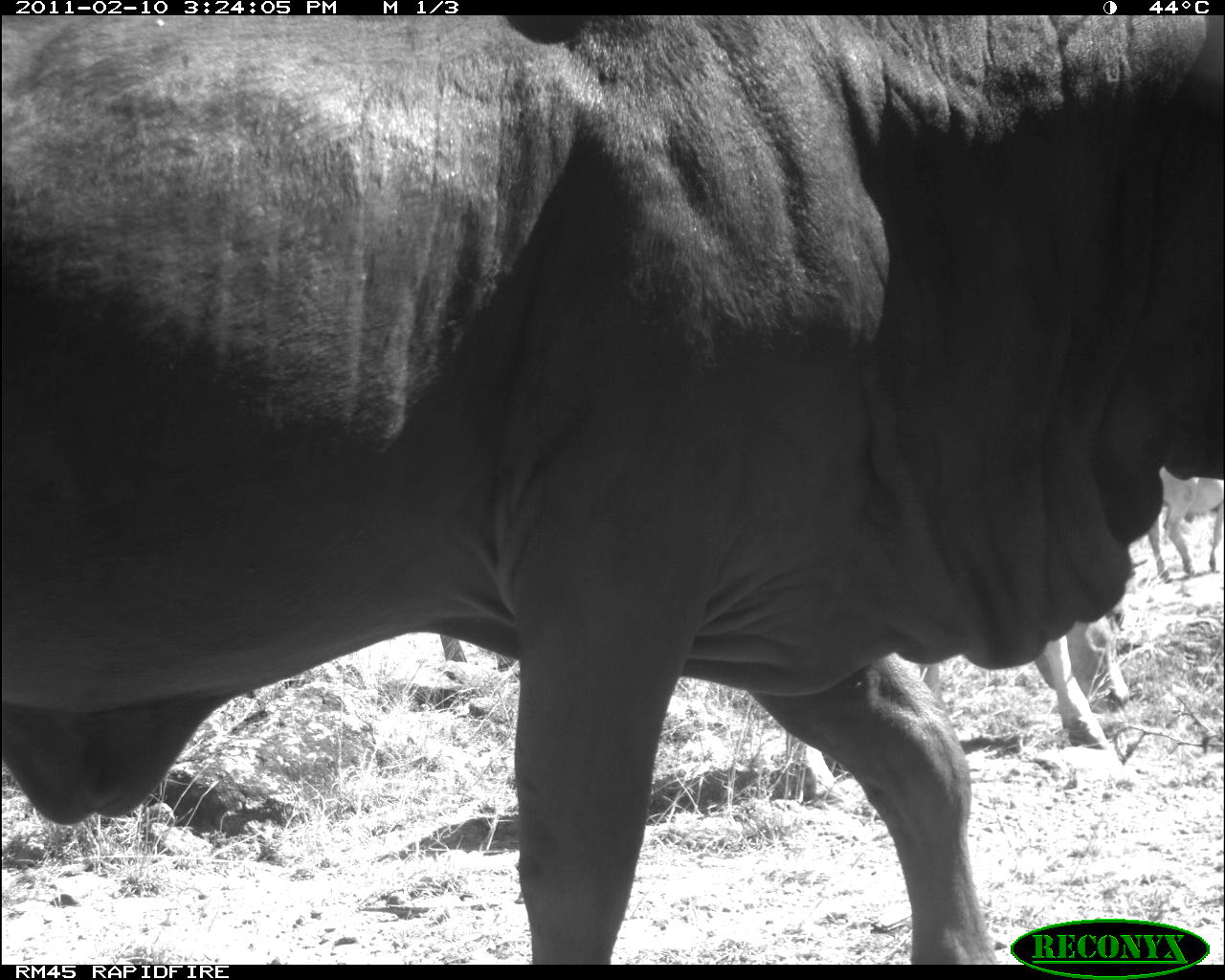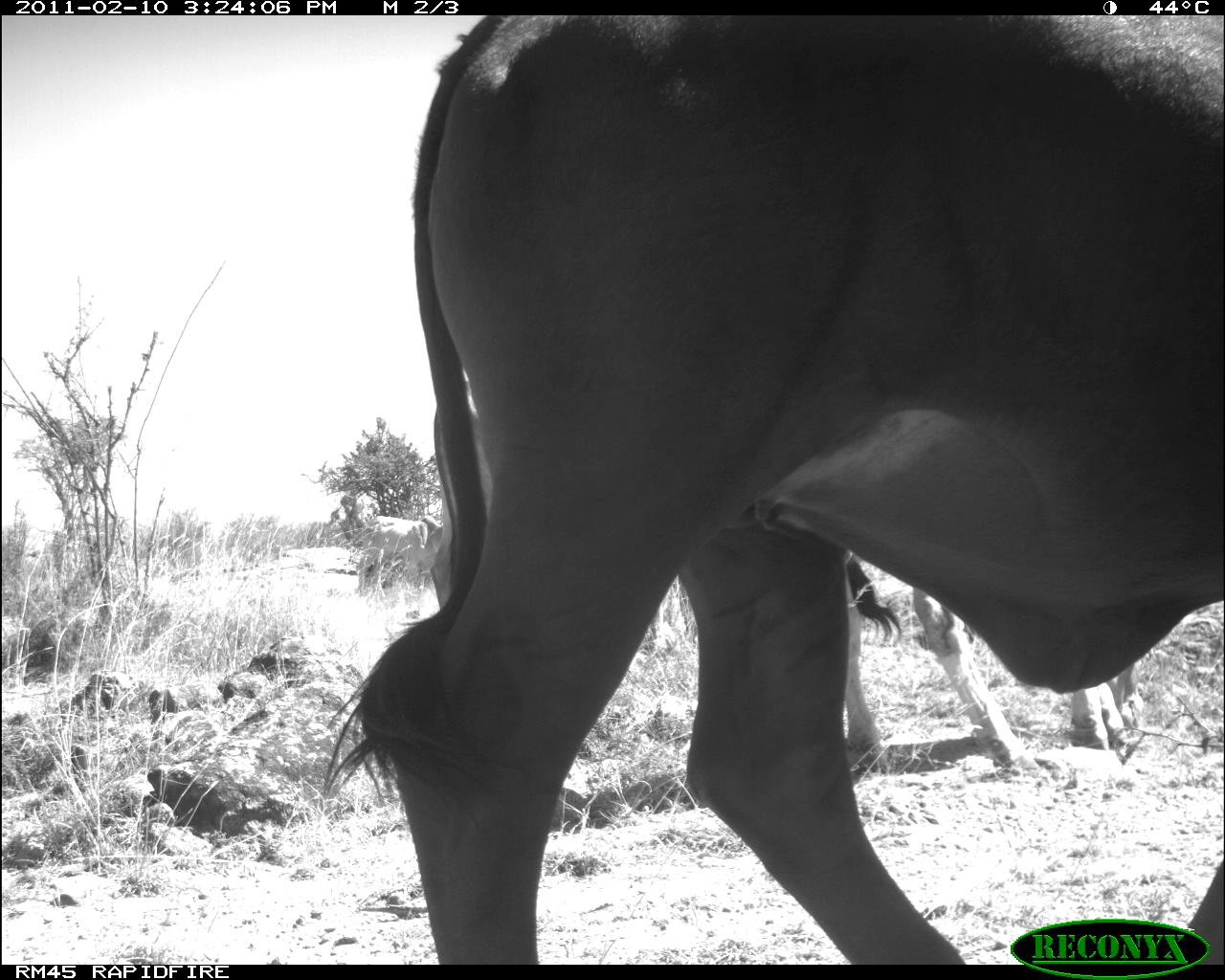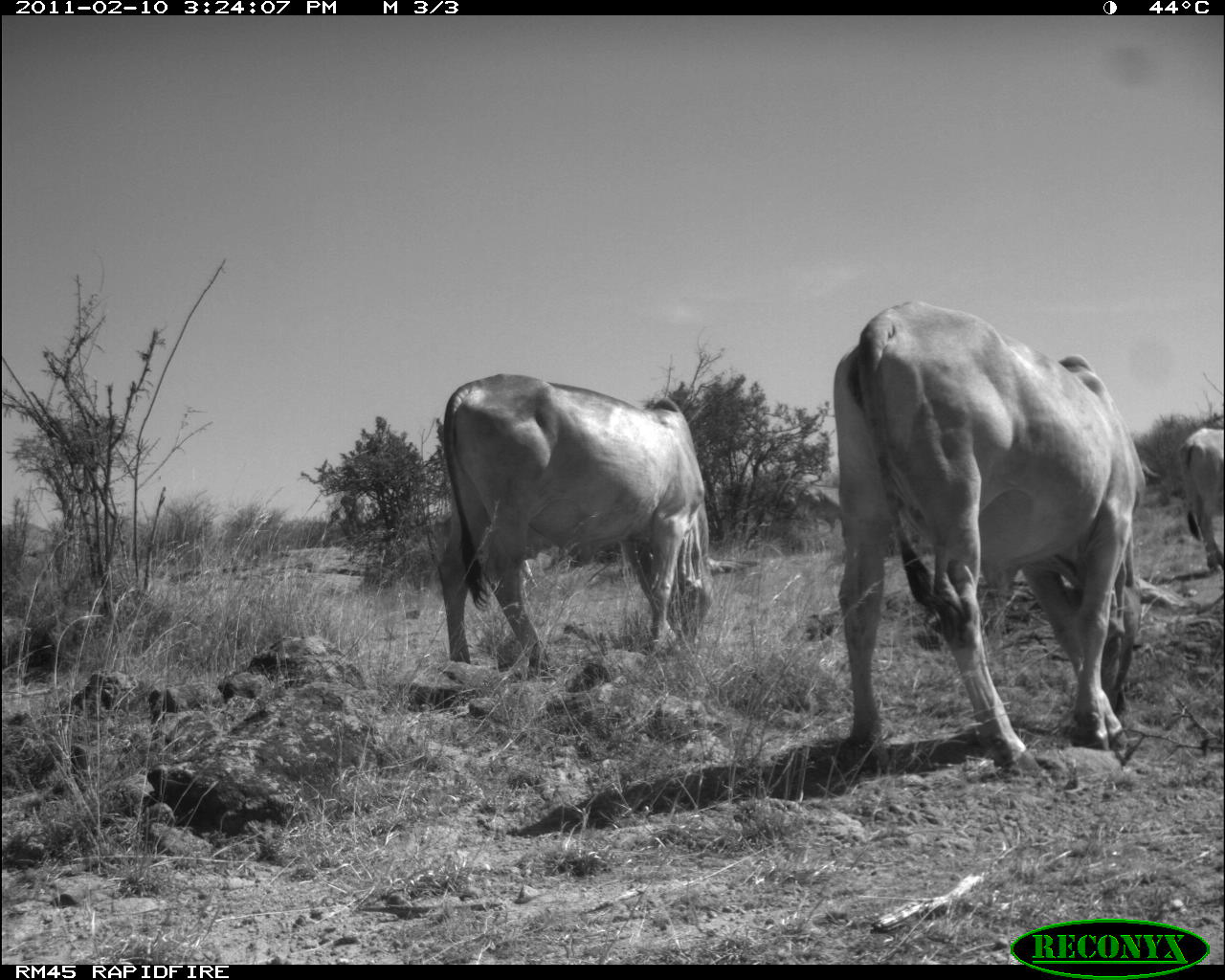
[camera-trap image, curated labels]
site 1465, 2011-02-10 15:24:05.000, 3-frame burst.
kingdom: Animalia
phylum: Chordata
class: Mammalia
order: Artiodactyla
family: Bovidae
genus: Bos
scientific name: Bos taurus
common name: domestic cattle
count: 3